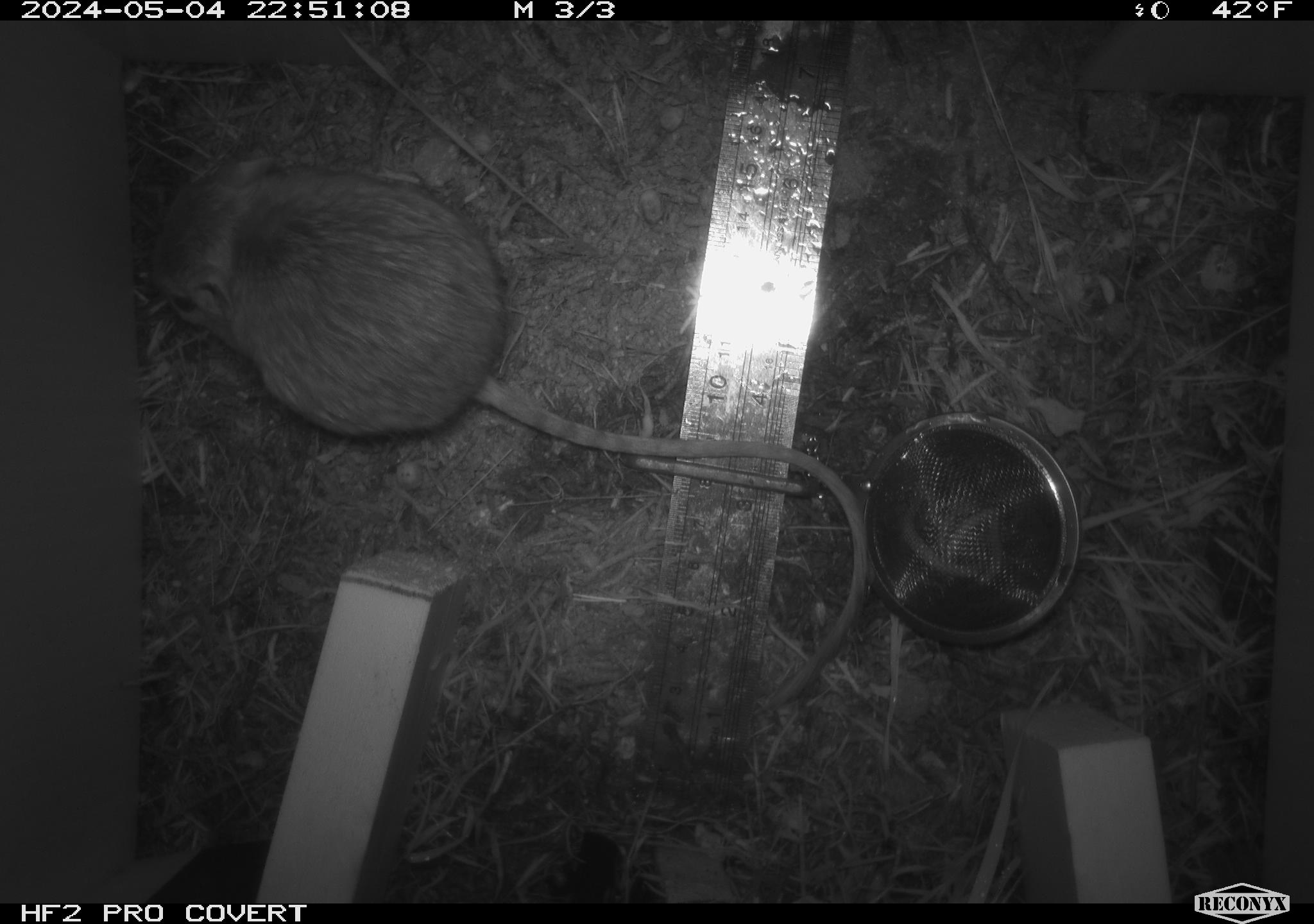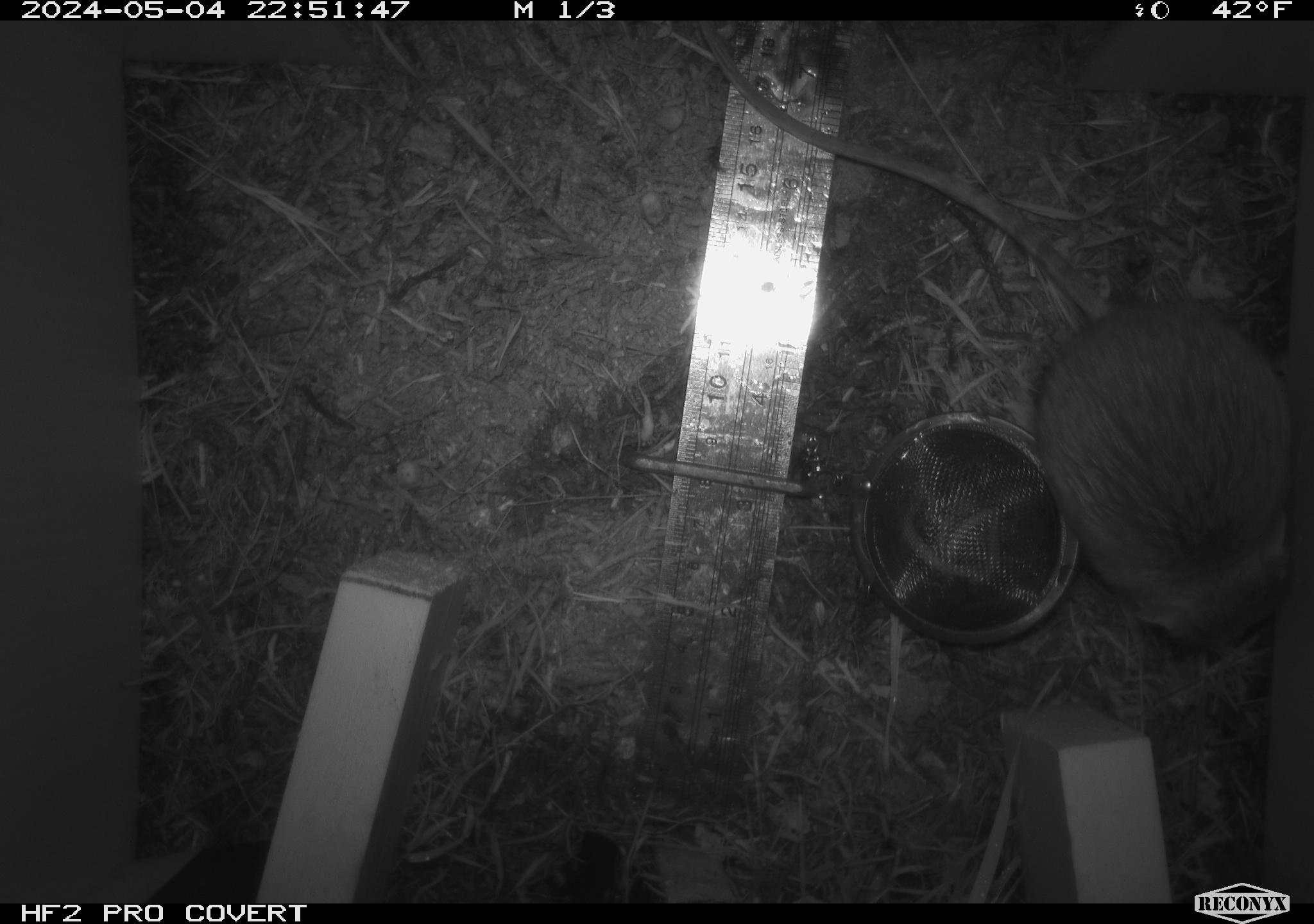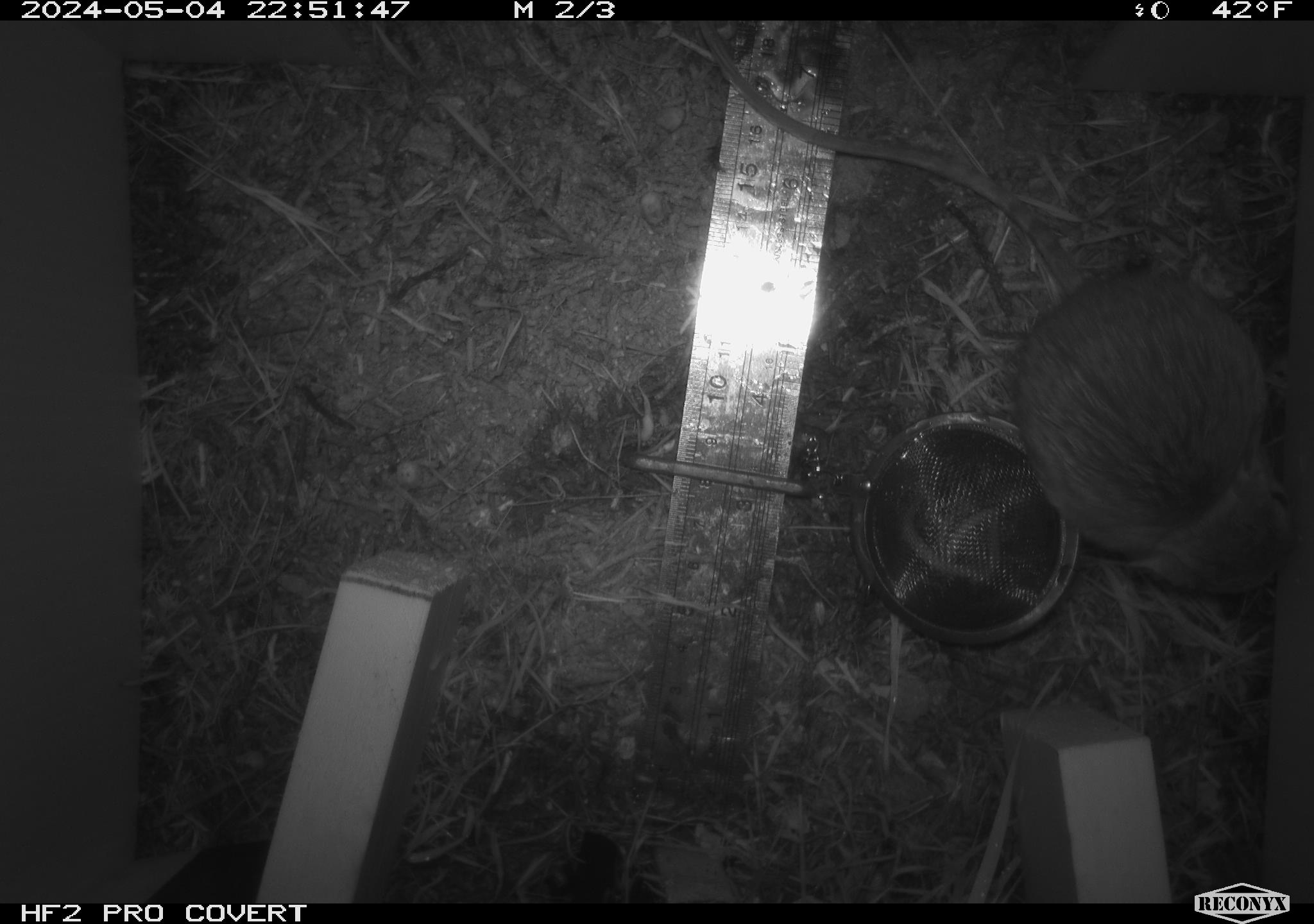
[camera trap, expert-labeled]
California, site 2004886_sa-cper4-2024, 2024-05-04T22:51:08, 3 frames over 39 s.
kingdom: Animalia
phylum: Chordata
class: Mammalia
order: Rodentia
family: Heteromyidae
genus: Dipodomys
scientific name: Dipodomys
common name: kangaroo rats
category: dipodomys species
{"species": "dipodomys species (kangaroo rats) (Dipodomys)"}